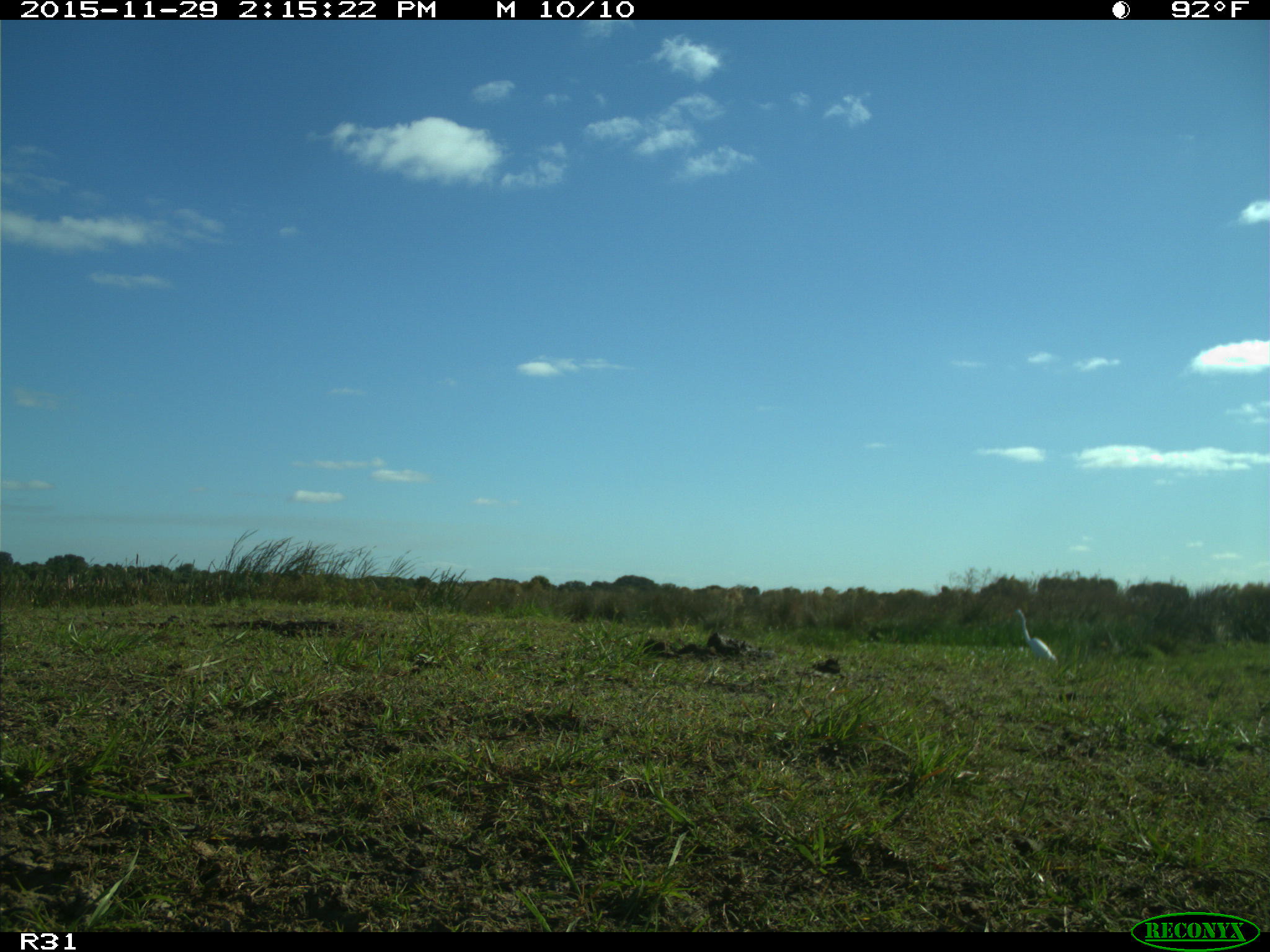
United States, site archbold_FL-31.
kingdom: Animalia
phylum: Chordata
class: Aves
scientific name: Aves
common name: birds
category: unidentified bird